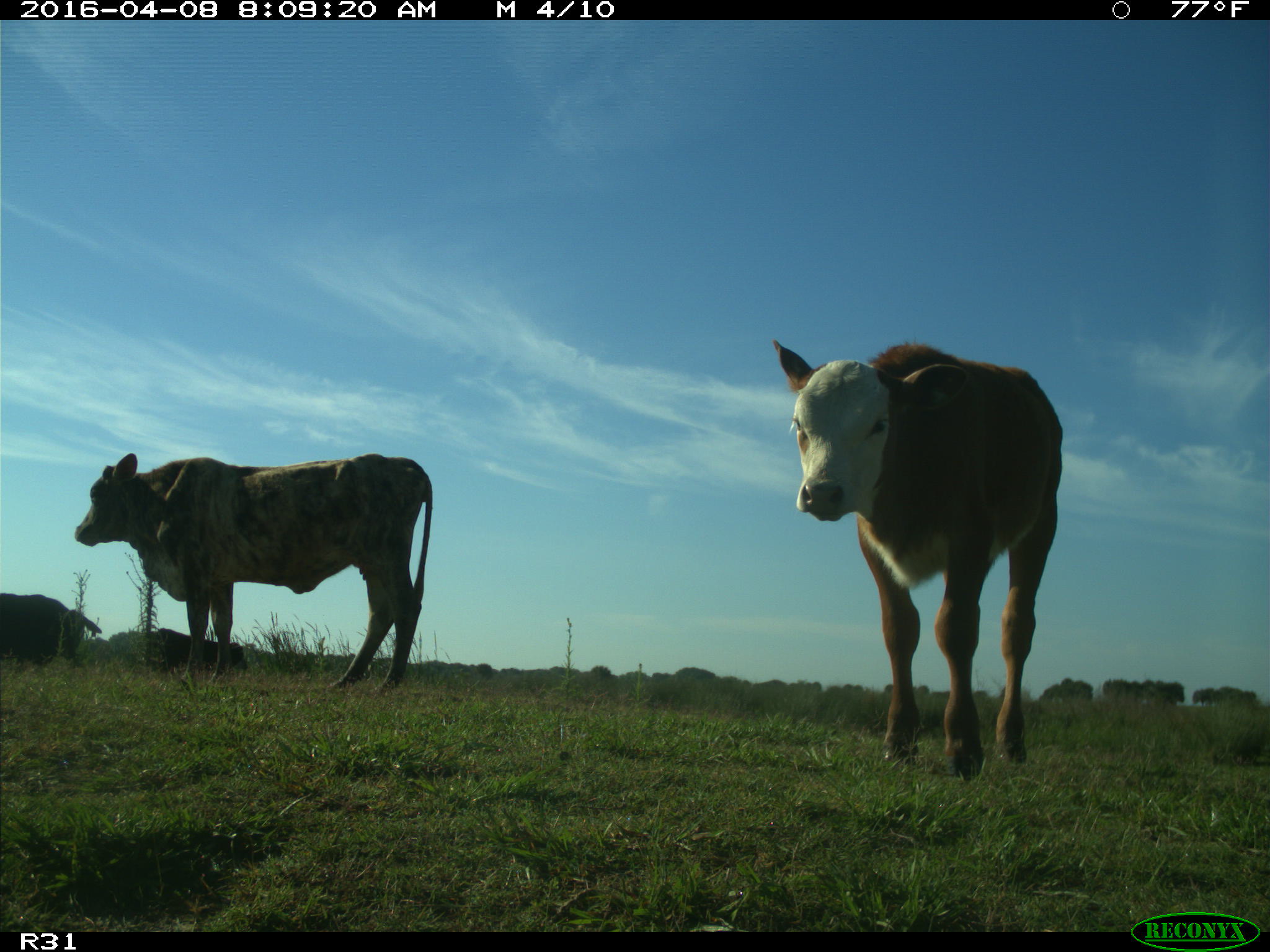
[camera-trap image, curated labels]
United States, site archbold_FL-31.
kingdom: Animalia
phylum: Chordata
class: Mammalia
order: Artiodactyla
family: Bovidae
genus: Bos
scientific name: Bos taurus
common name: domestic cow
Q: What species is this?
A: Bos taurus (domestic cow).